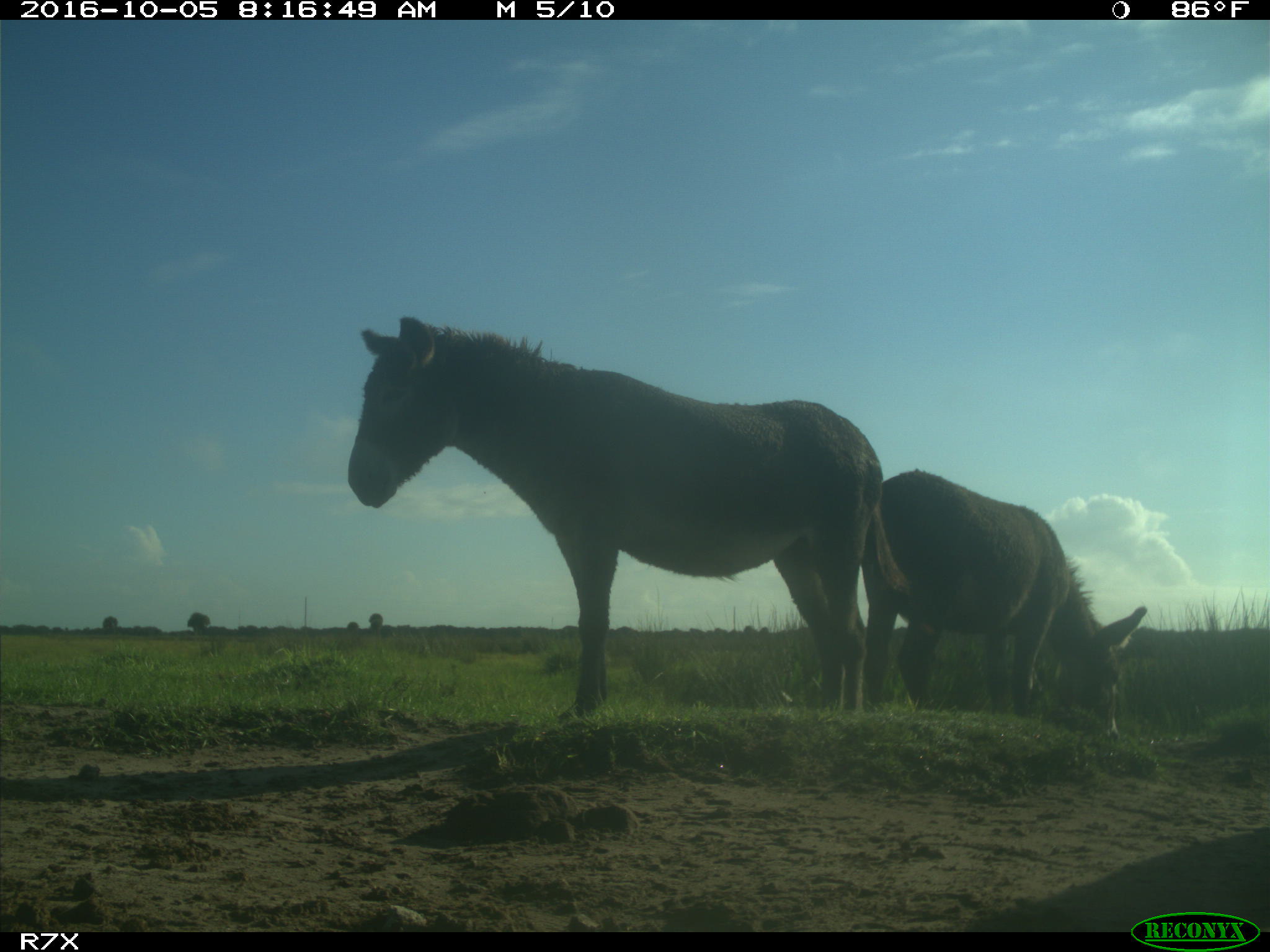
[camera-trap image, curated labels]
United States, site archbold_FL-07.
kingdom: Animalia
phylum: Chordata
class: Mammalia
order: Perissodactyla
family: Equidae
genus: Equus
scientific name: Equus africanus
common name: african wild ass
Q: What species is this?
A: Equus africanus (african wild ass).